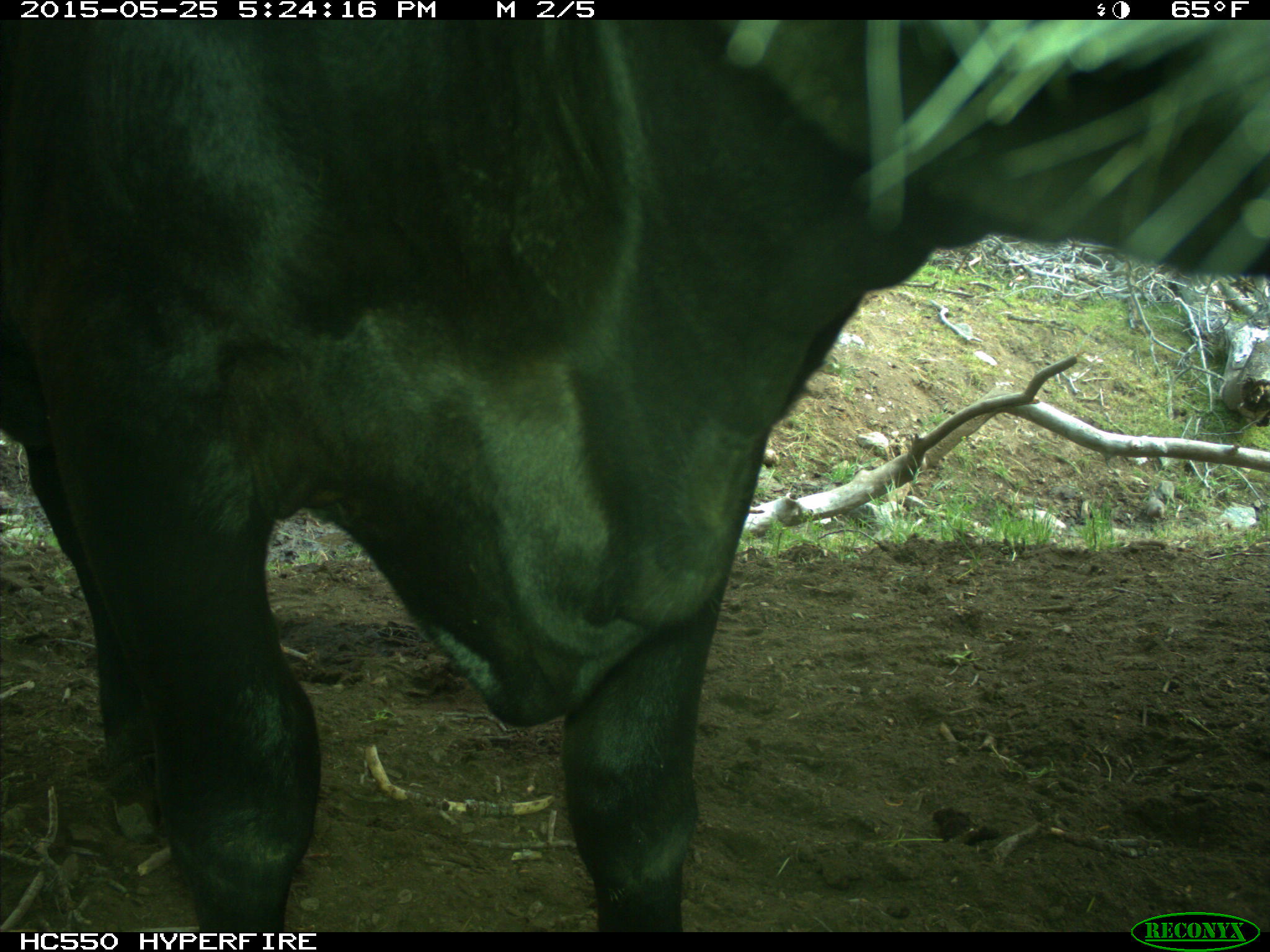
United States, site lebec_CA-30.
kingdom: Animalia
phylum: Chordata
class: Mammalia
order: Artiodactyla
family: Bovidae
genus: Bos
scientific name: Bos taurus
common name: domestic cow